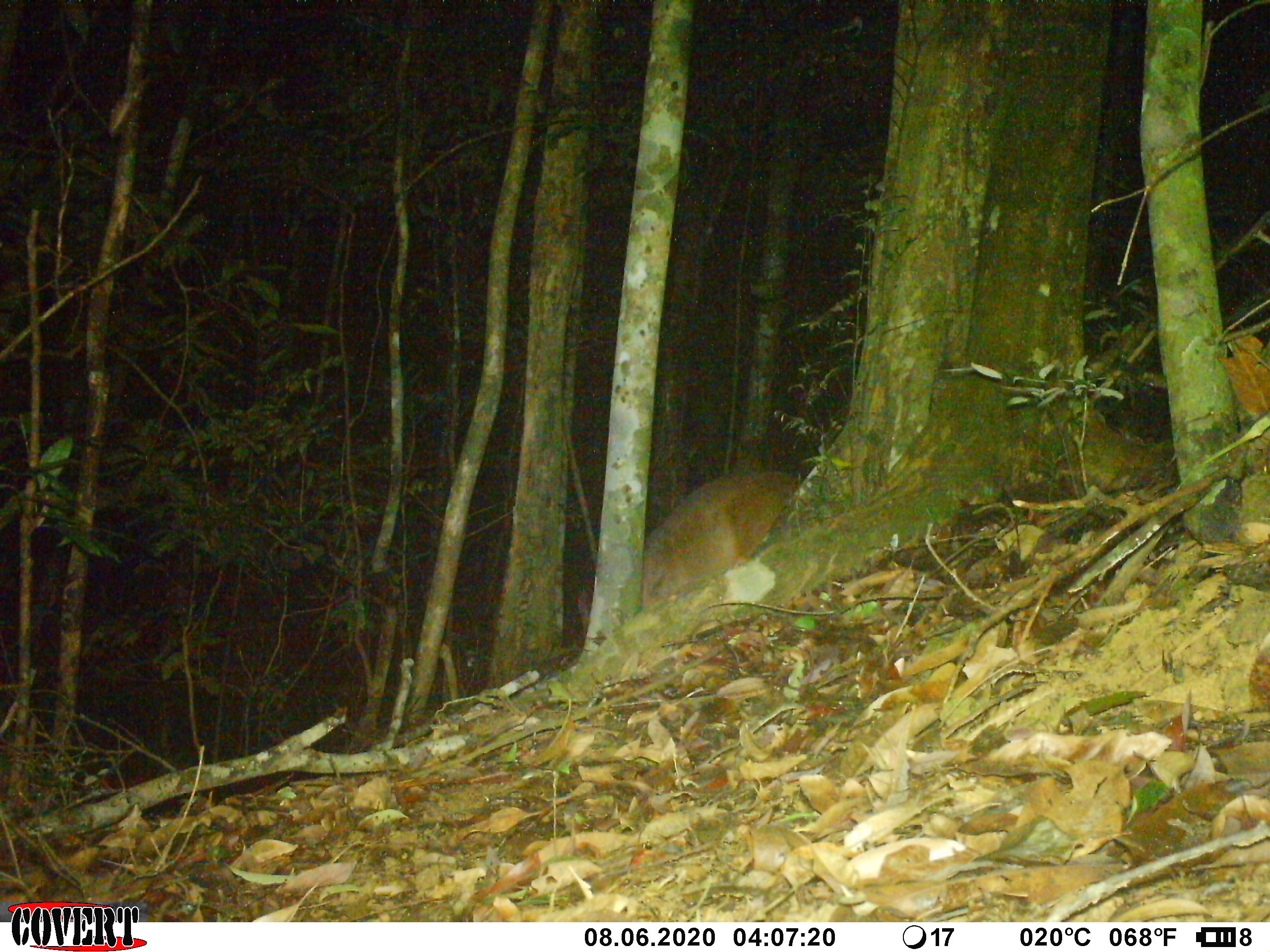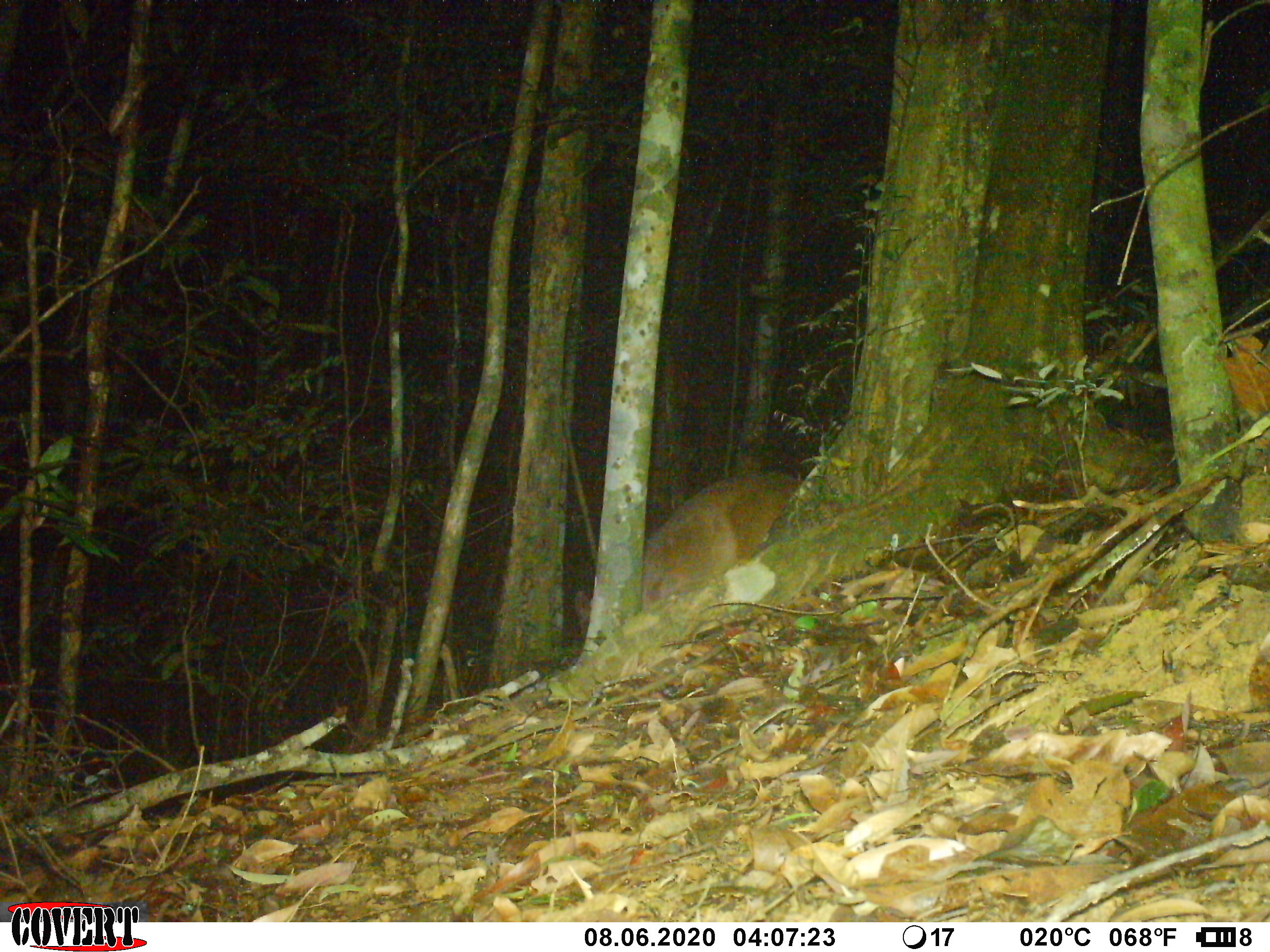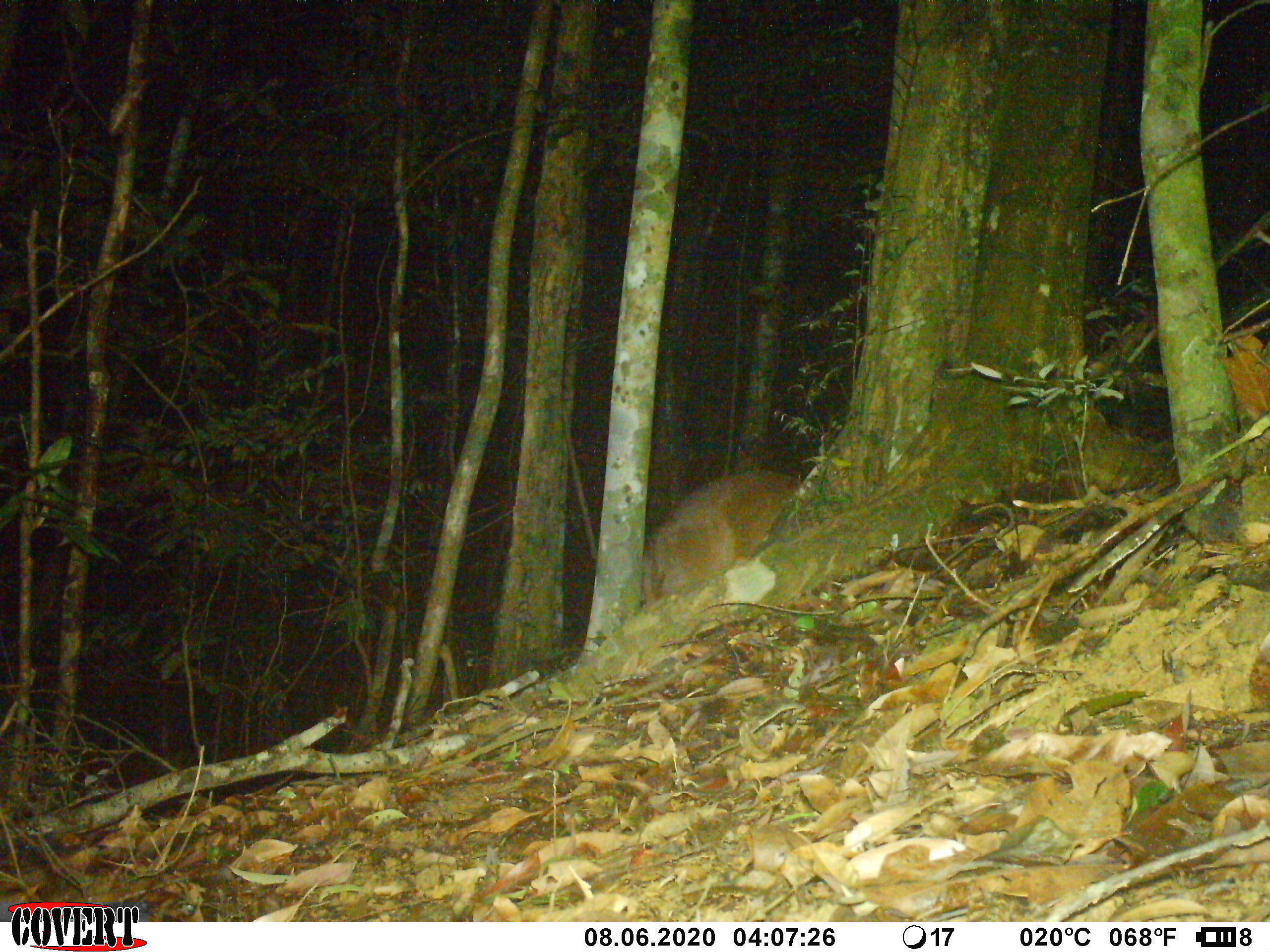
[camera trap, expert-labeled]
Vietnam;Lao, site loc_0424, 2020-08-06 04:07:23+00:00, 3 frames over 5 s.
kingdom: Animalia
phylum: Chordata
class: Mammalia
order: Artiodactyla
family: Cervidae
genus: Muntiacus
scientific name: Muntiacus vuquangensis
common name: large-antlered muntjac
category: large antlered muntjac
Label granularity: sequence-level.